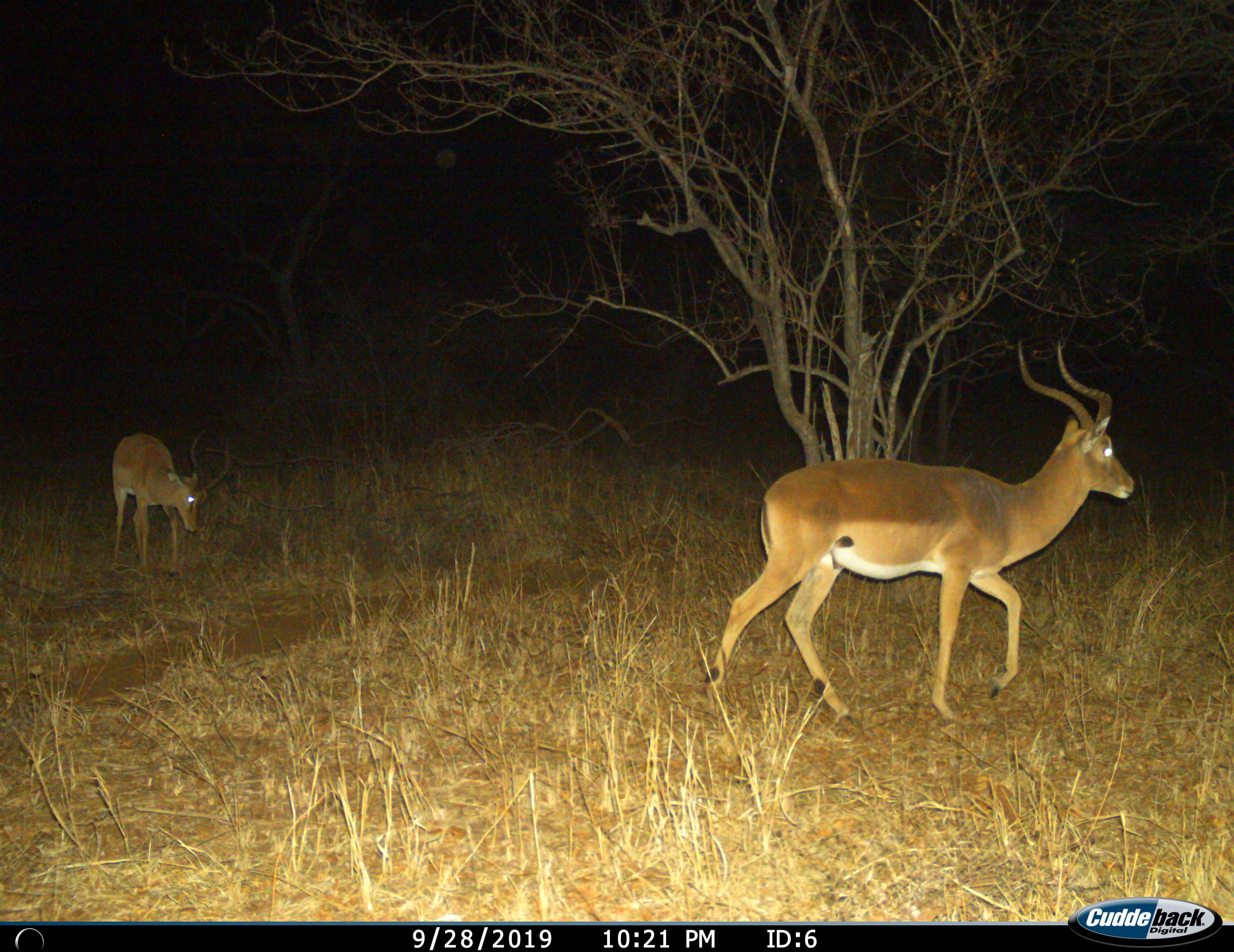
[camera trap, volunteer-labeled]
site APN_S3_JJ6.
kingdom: Animalia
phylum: Chordata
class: Mammalia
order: Artiodactyla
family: Bovidae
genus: Aepyceros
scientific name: Aepyceros melampus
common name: impala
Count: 2.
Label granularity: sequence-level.